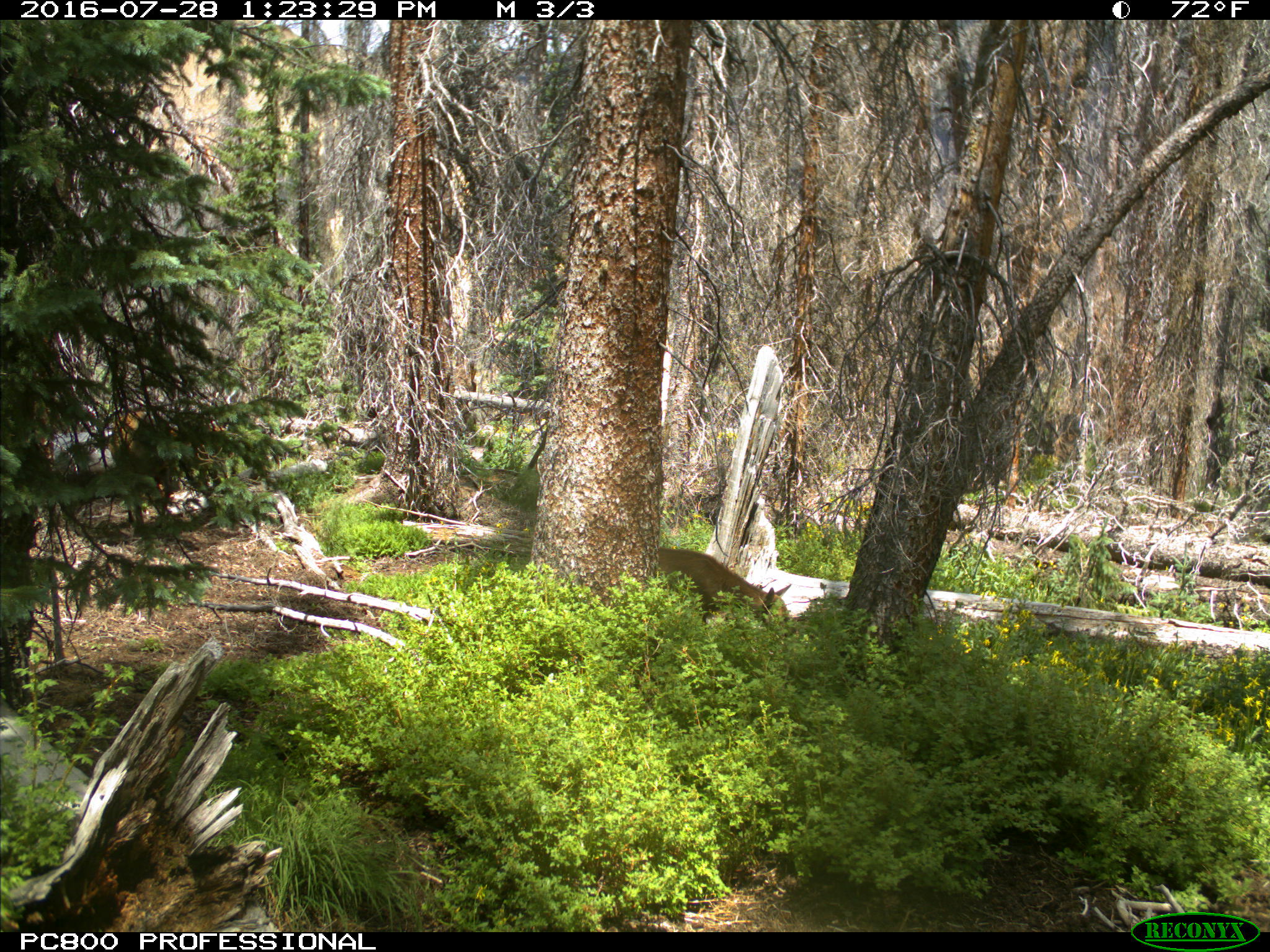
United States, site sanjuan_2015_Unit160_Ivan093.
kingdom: Animalia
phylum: Chordata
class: Mammalia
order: Artiodactyla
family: Cervidae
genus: Cervus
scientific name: Cervus elaphus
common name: red deer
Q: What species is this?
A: Cervus elaphus (red deer).